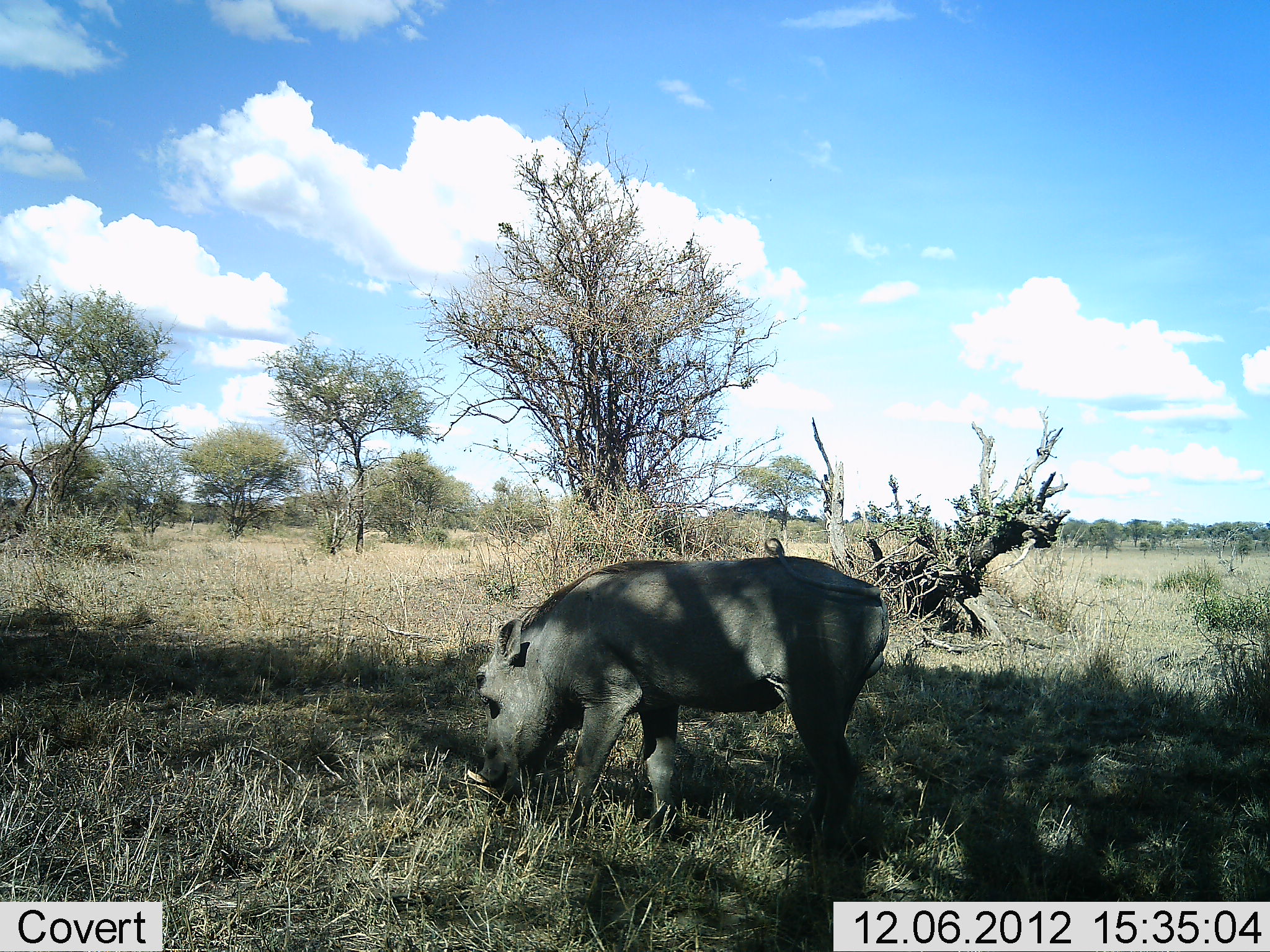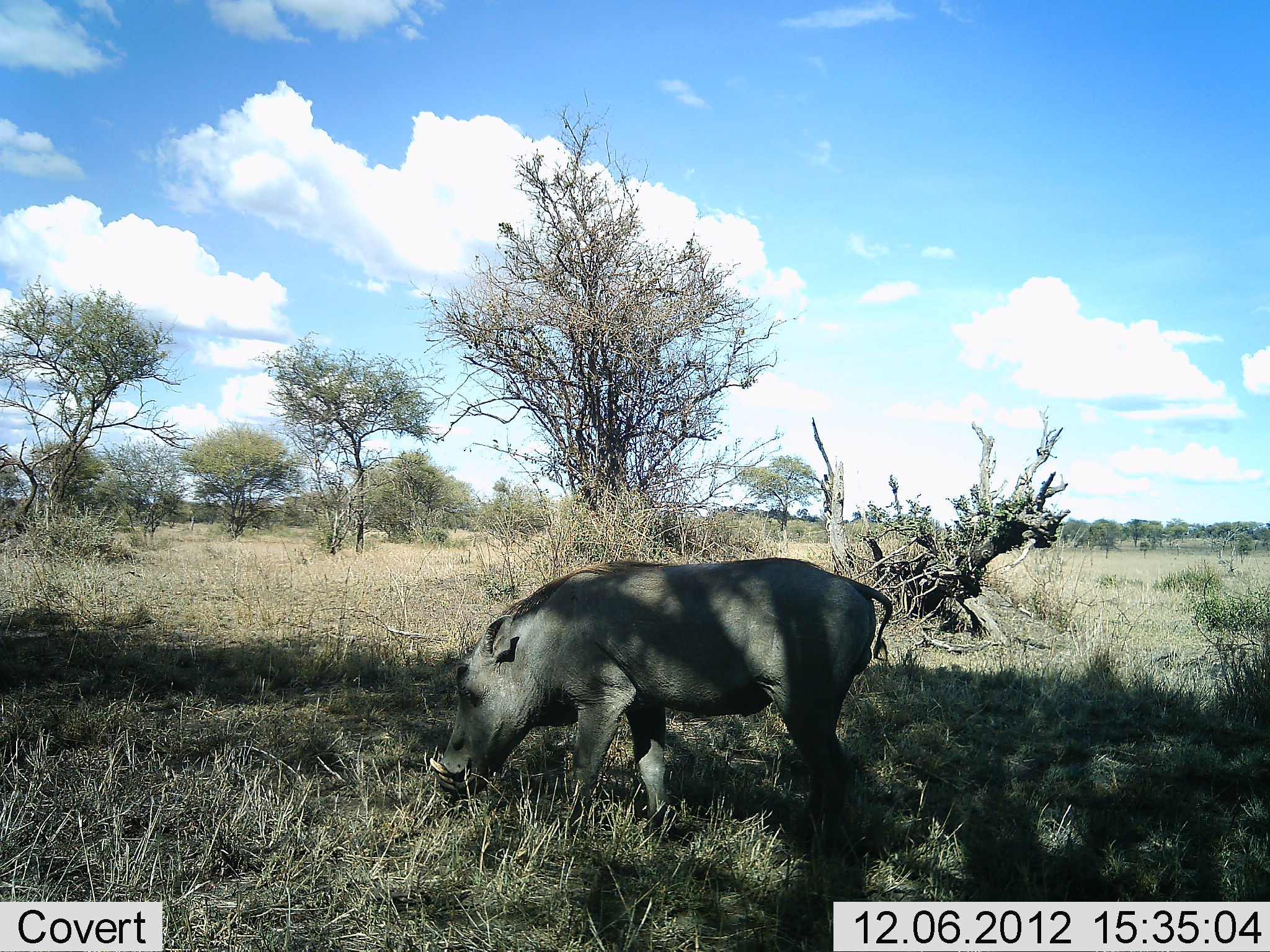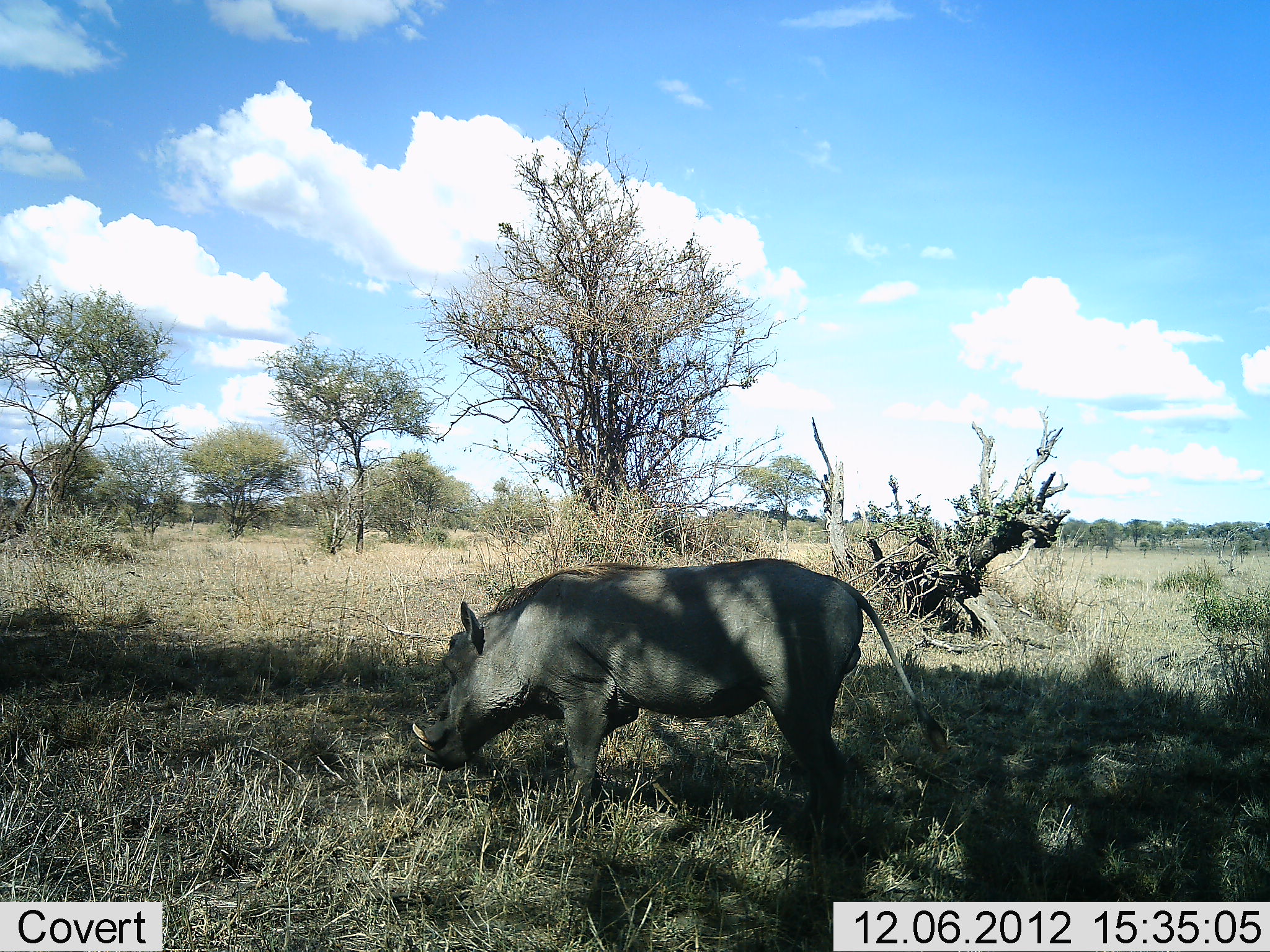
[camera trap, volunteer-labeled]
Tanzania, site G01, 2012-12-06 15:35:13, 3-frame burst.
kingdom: Animalia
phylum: Chordata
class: Mammalia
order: Artiodactyla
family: Suidae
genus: Phacochoerus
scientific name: Phacochoerus africanus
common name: warthog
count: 1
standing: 32%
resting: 2%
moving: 27%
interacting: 0%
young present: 0%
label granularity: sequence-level